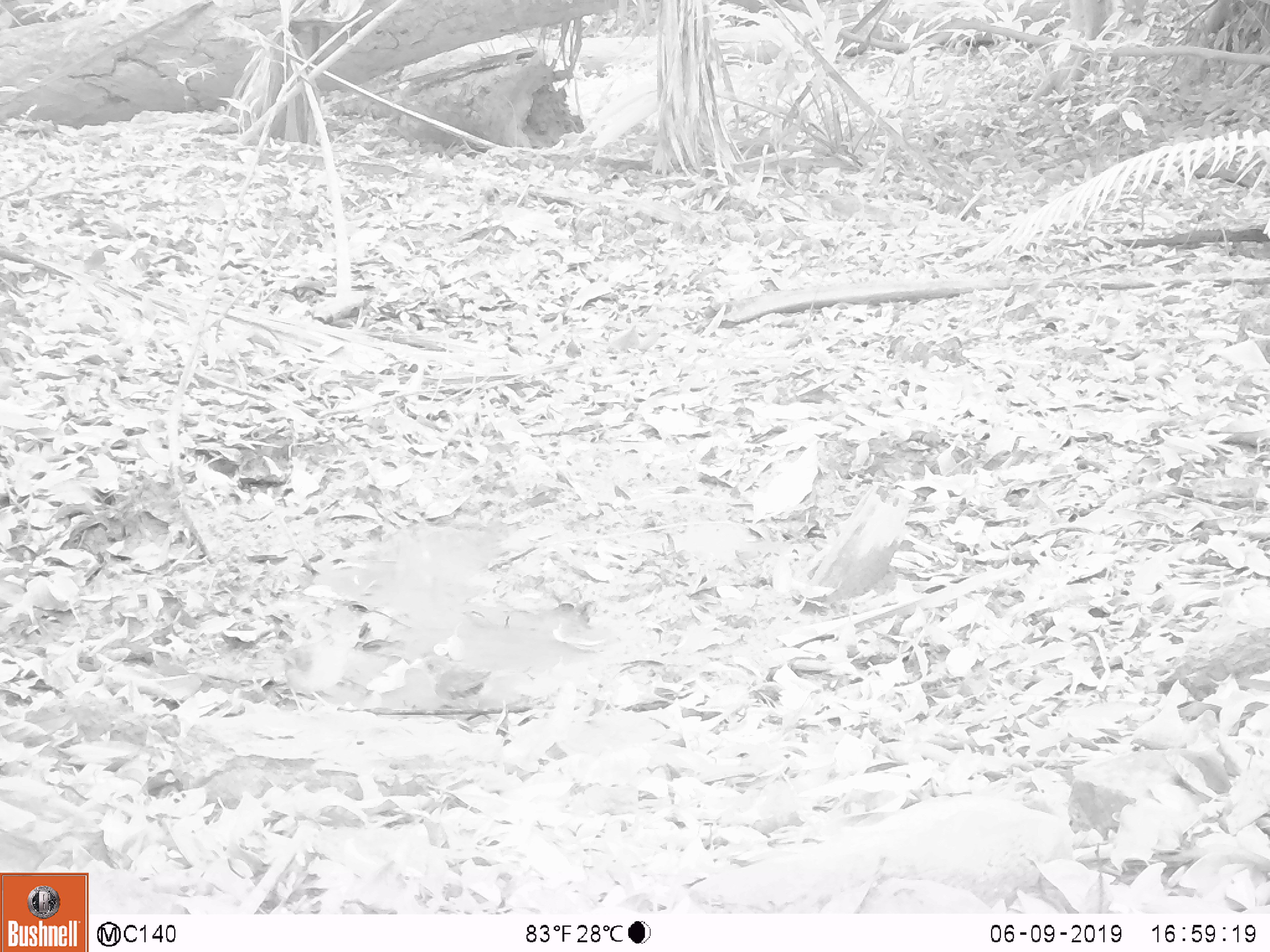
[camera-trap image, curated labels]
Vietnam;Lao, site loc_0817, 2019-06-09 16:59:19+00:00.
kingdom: Animalia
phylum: Chordata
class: Aves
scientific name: Aves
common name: bird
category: unidentified bird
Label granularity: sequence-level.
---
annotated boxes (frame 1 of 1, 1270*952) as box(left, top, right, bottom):
unidentified bird: box(241, 628, 363, 717)